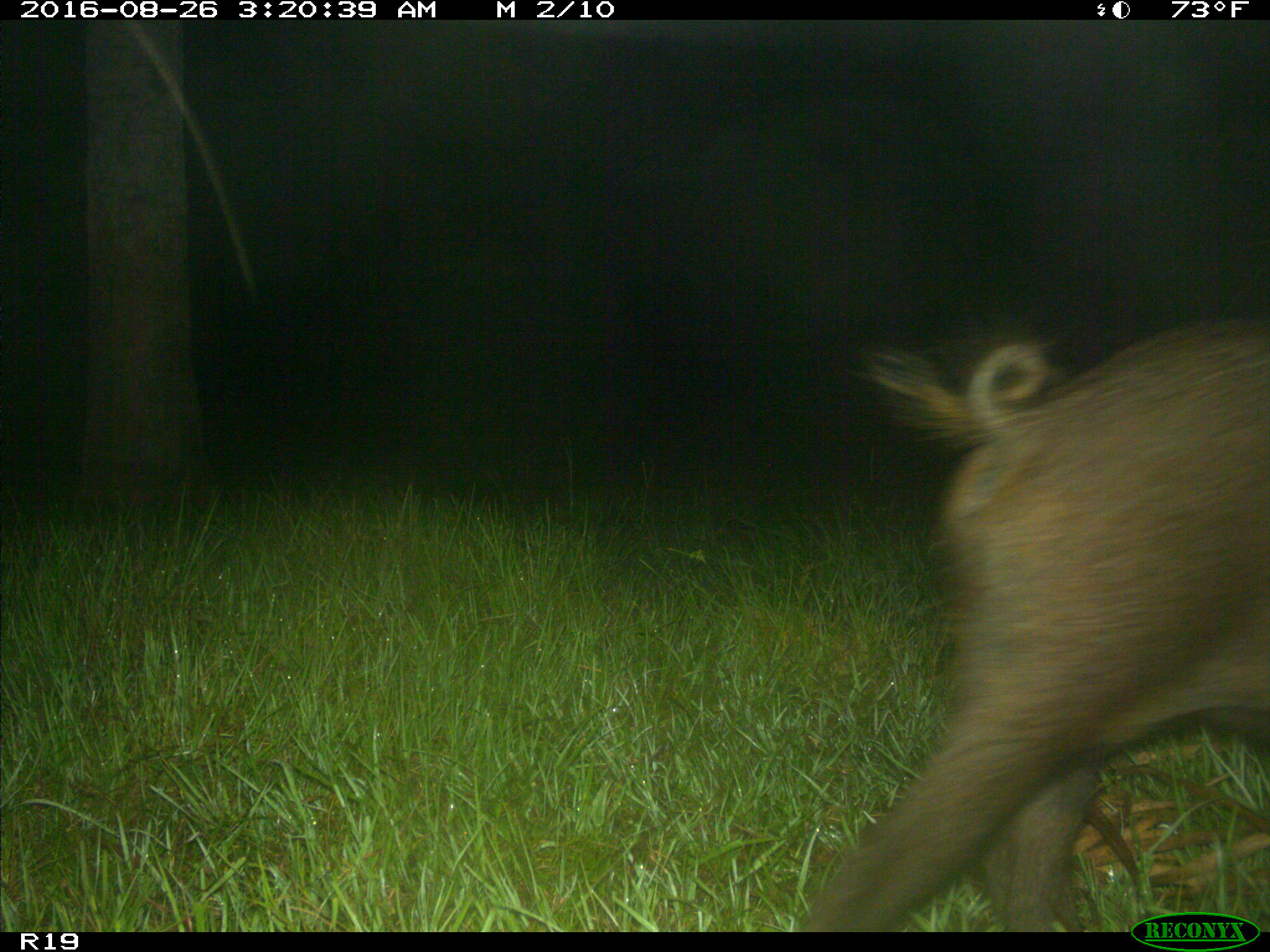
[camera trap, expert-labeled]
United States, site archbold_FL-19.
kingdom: Animalia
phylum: Chordata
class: Mammalia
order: Artiodactyla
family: Suidae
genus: Sus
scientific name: Sus scrofa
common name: wild boar